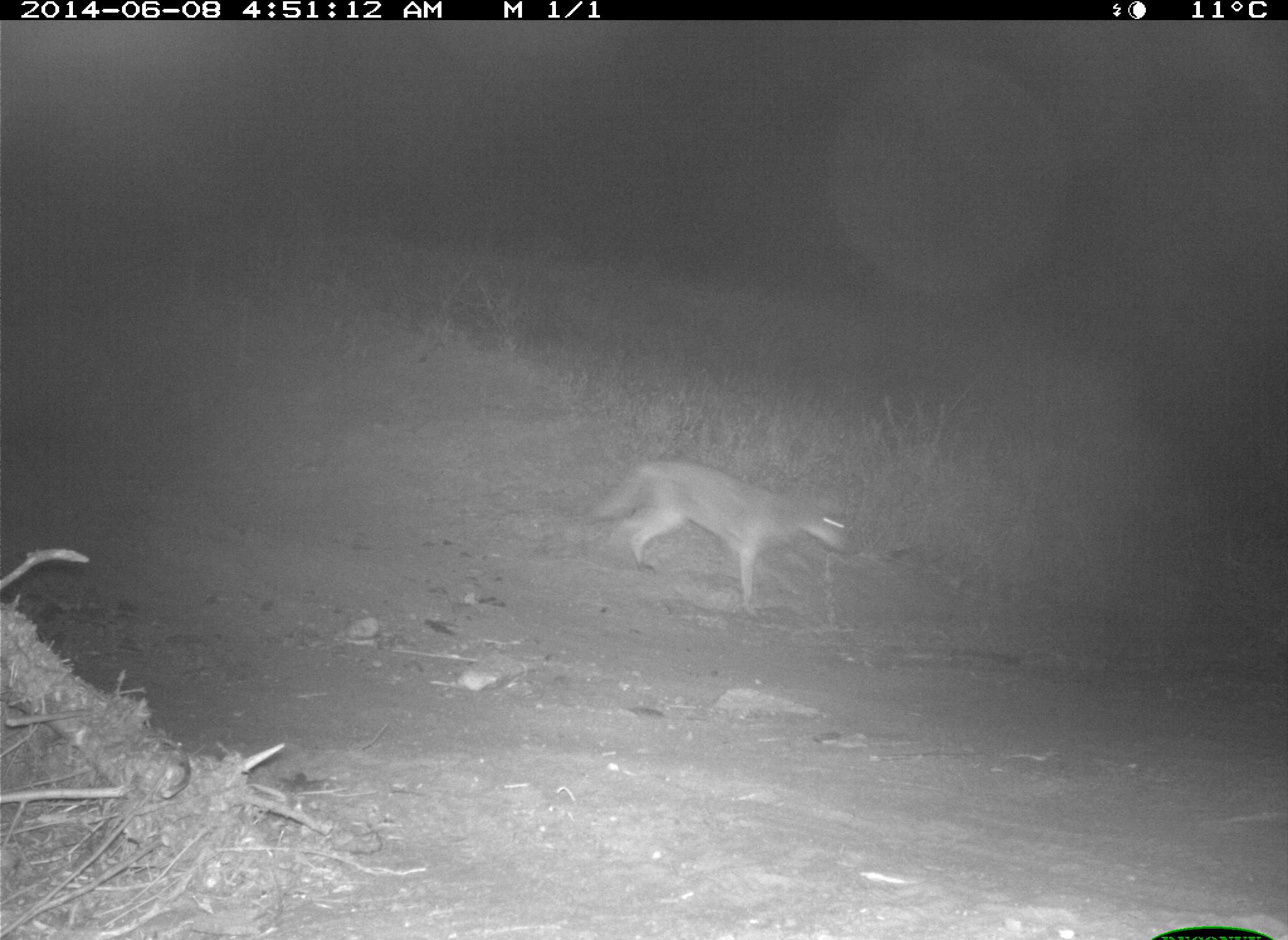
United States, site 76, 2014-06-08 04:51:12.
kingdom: Animalia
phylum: Chordata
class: Mammalia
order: Carnivora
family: Canidae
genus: Canis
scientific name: Canis latrans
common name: coyote